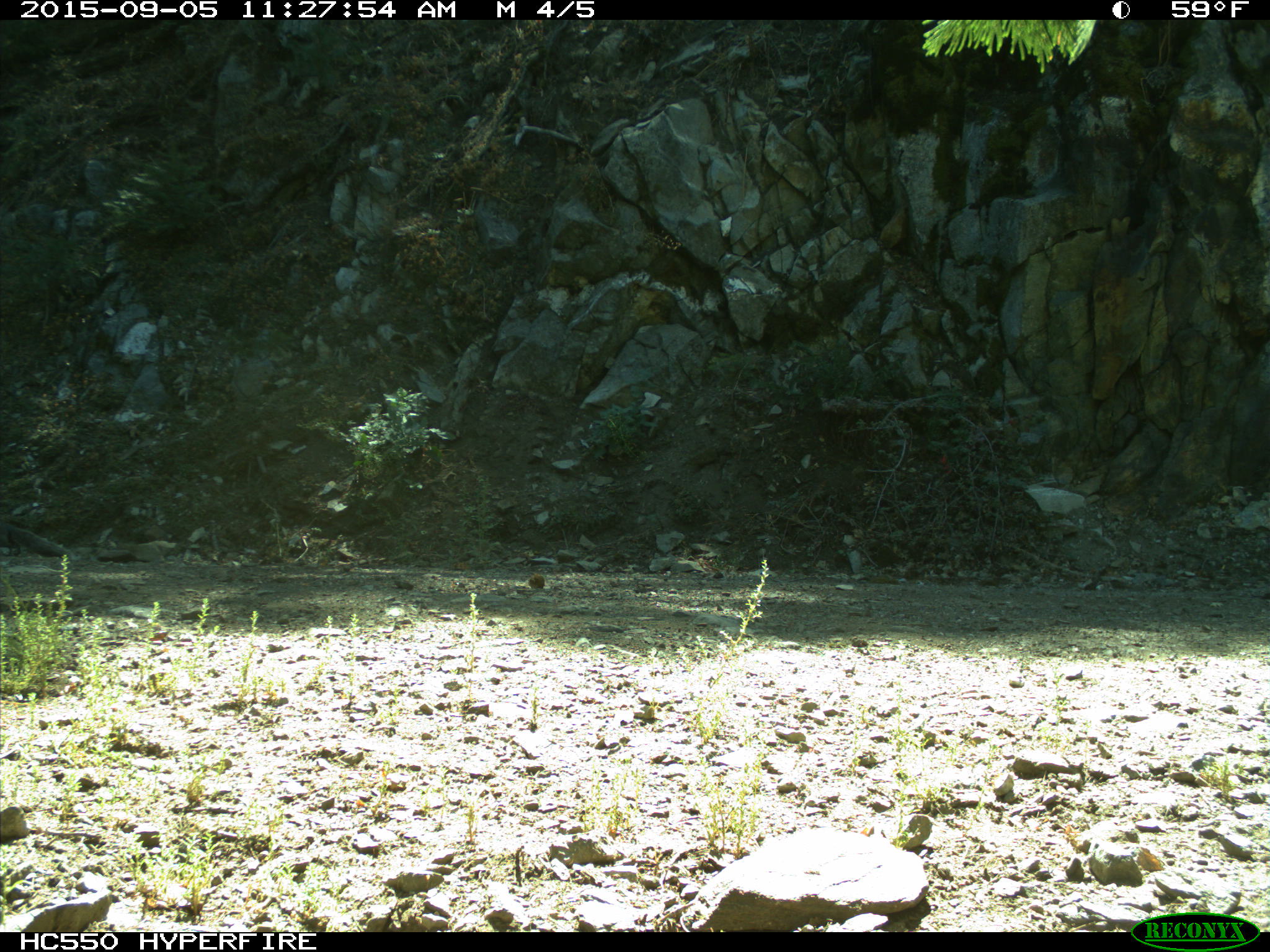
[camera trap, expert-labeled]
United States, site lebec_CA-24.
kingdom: Animalia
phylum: Chordata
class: Mammalia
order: Rodentia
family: Sciuridae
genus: Sciurus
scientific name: Sciurus carolinensis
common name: eastern gray squirrel